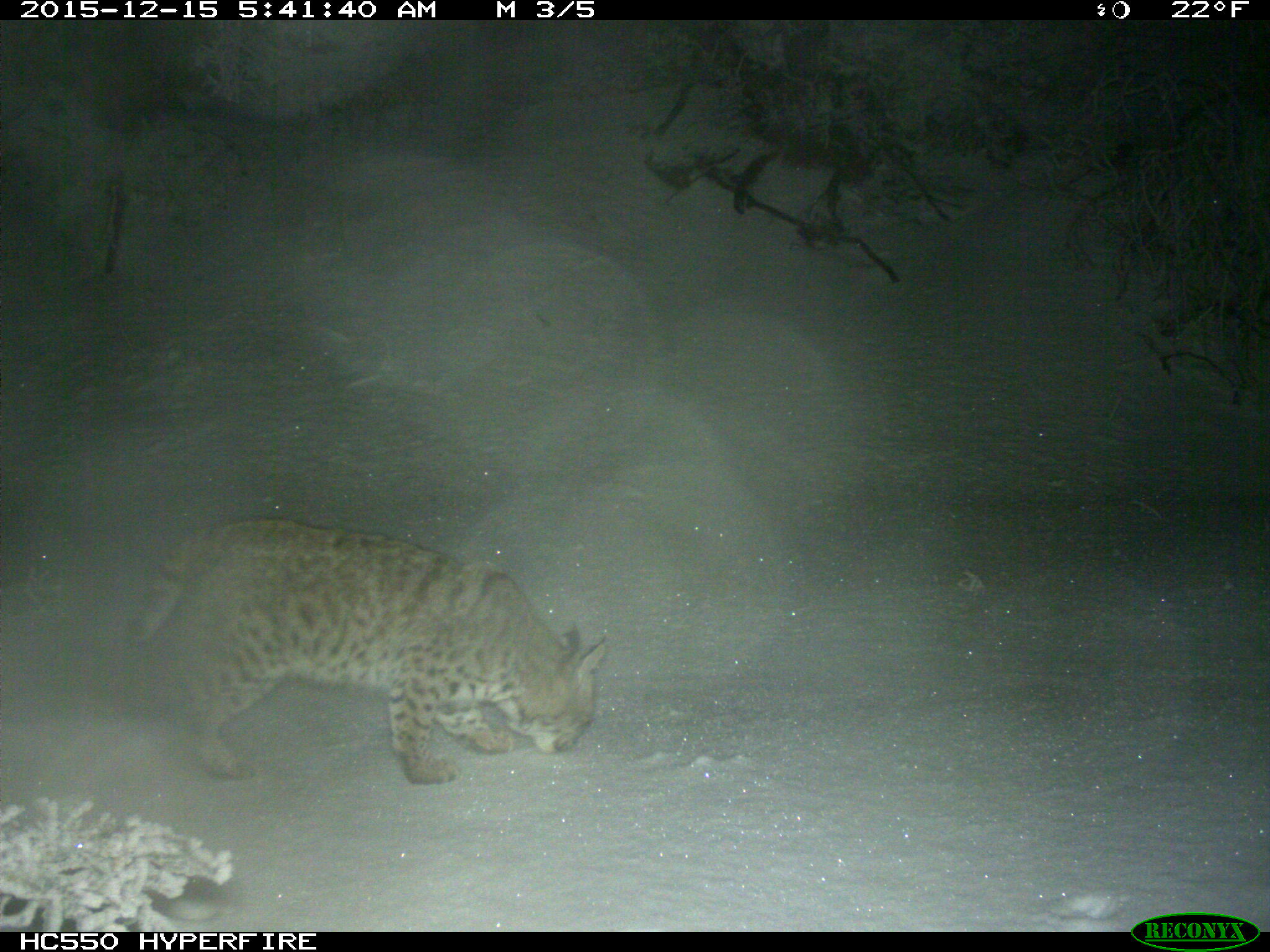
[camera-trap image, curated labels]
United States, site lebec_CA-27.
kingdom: Animalia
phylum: Chordata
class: Mammalia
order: Carnivora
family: Felidae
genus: Lynx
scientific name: Lynx rufus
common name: bobcat